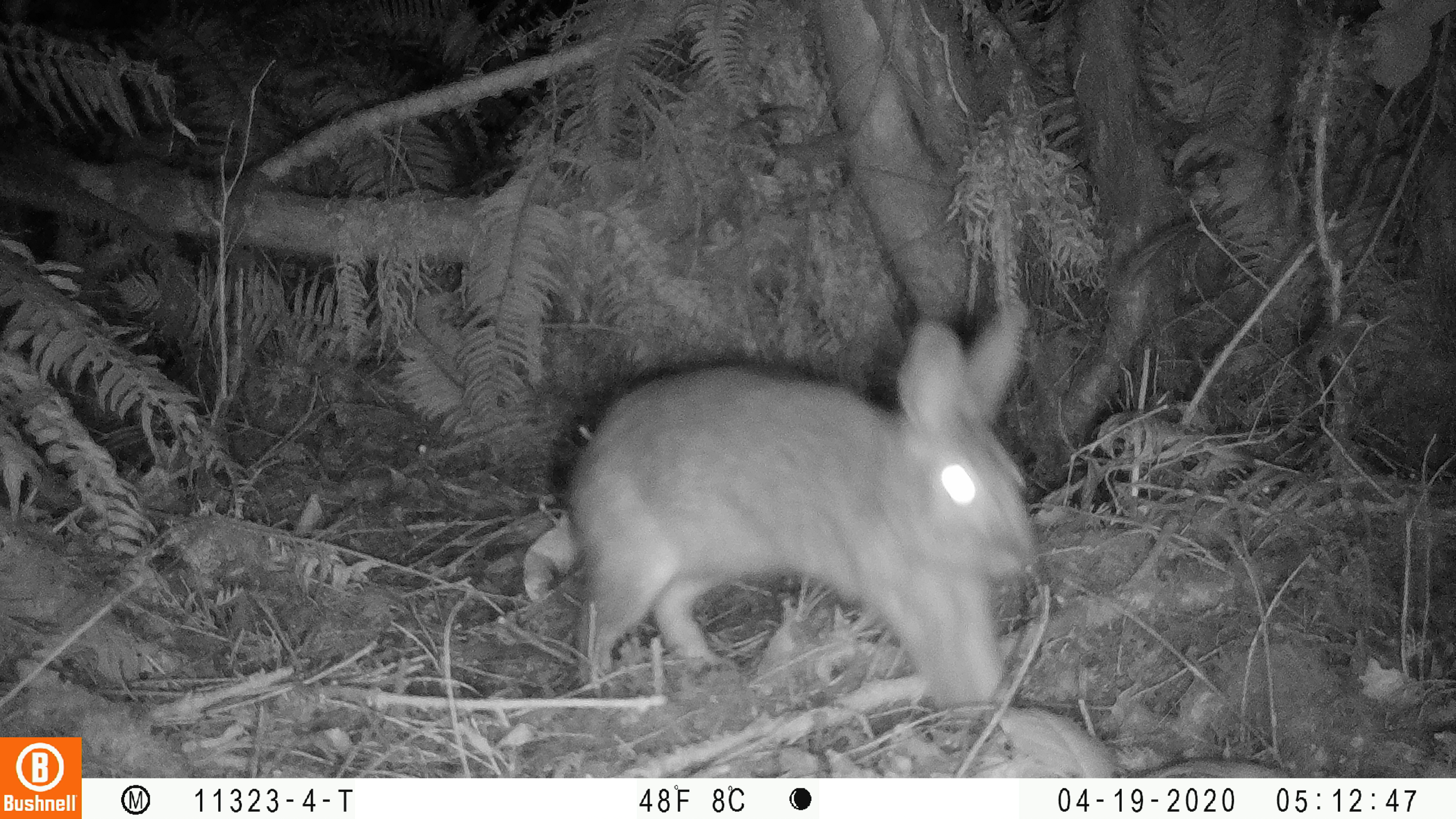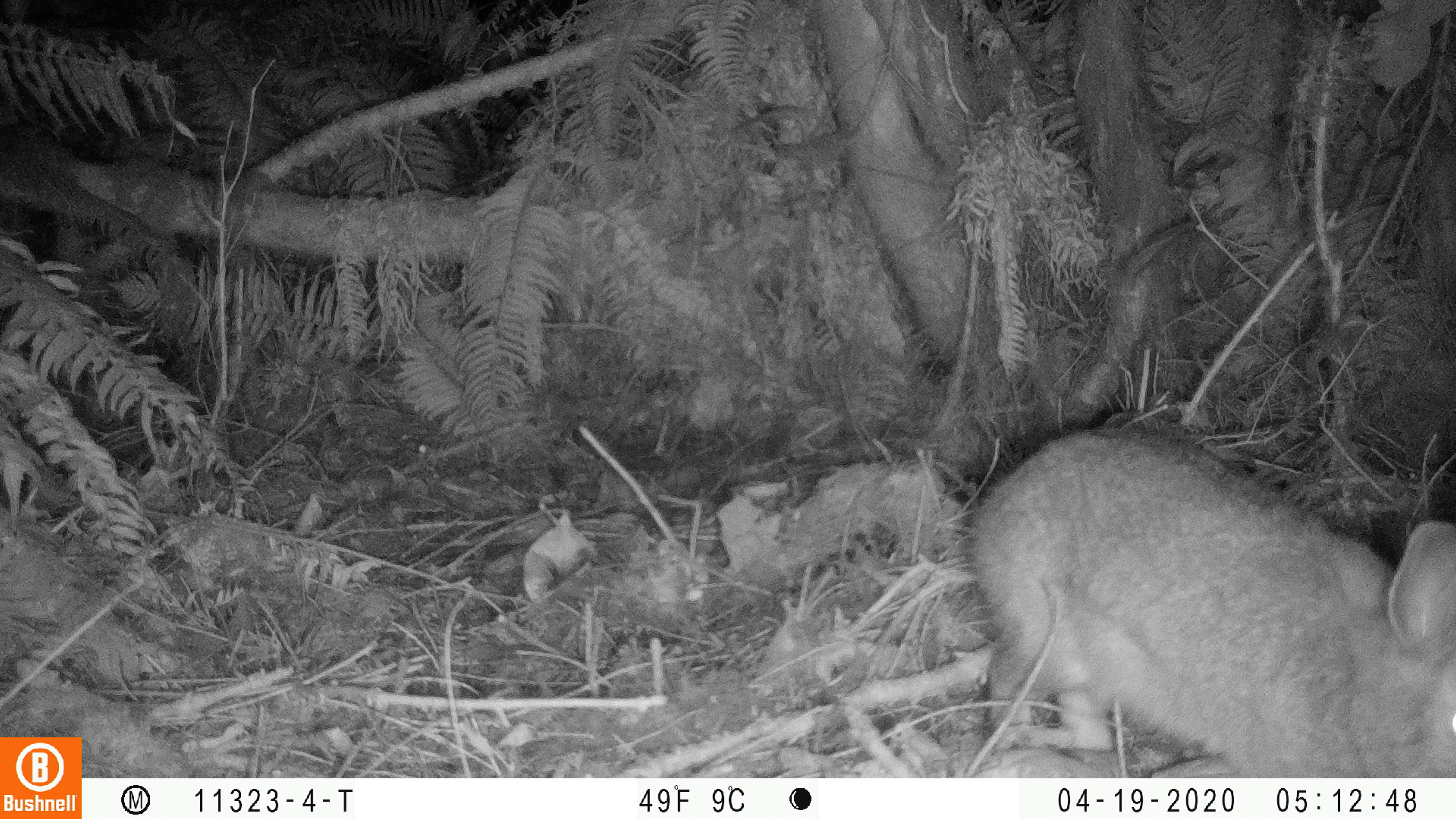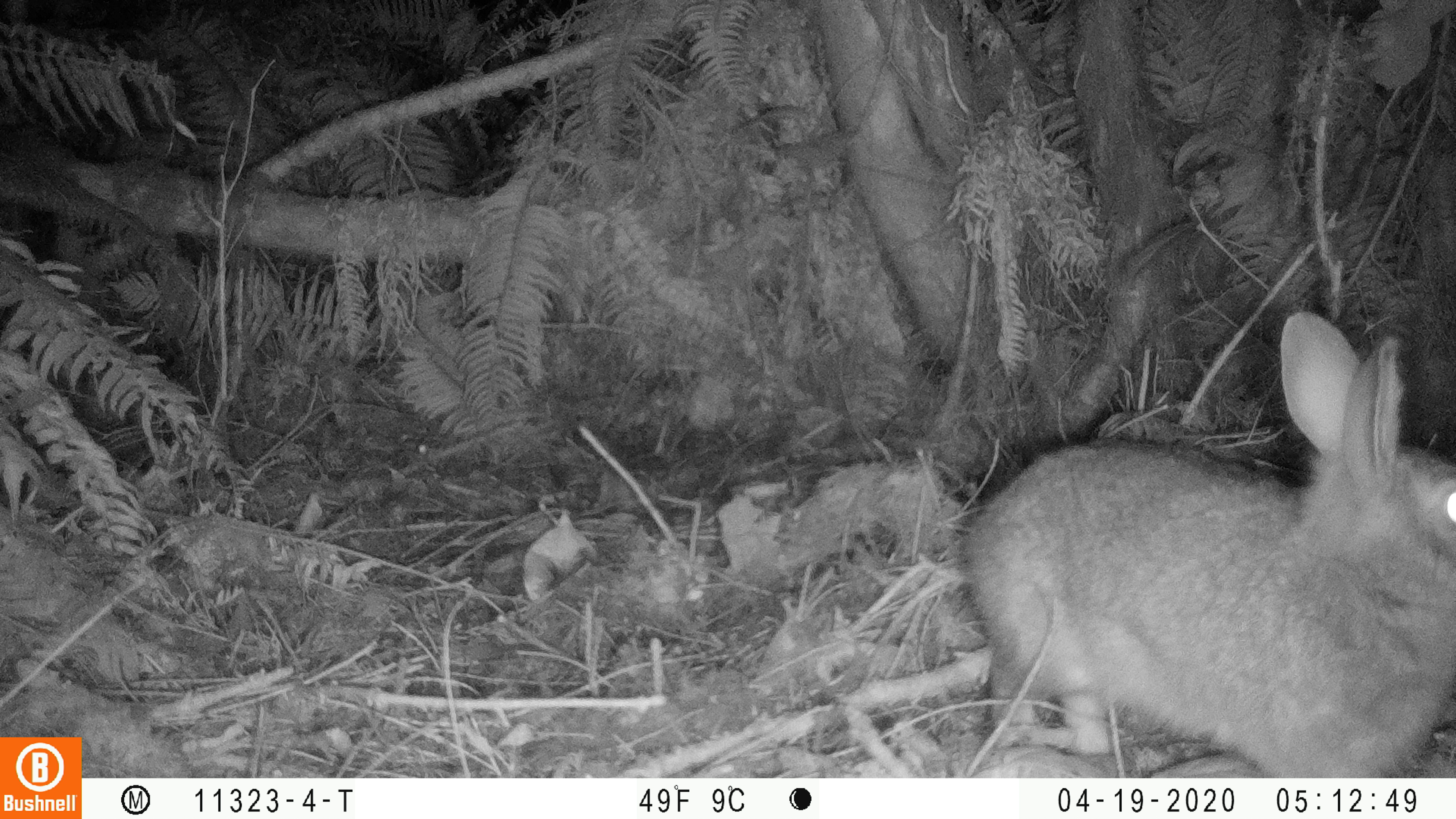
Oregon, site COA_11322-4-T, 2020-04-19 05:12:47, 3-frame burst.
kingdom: Animalia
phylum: Chordata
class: Mammalia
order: Lagomorpha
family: Leporidae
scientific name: Leporidae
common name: hares and rabbits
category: leporidae family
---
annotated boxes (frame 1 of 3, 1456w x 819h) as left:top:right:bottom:
leporidae family: 569:289:1048:734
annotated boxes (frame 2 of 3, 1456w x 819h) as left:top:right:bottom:
leporidae family: 965:425:1452:770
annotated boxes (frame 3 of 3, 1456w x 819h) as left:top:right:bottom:
leporidae family: 961:307:1450:772